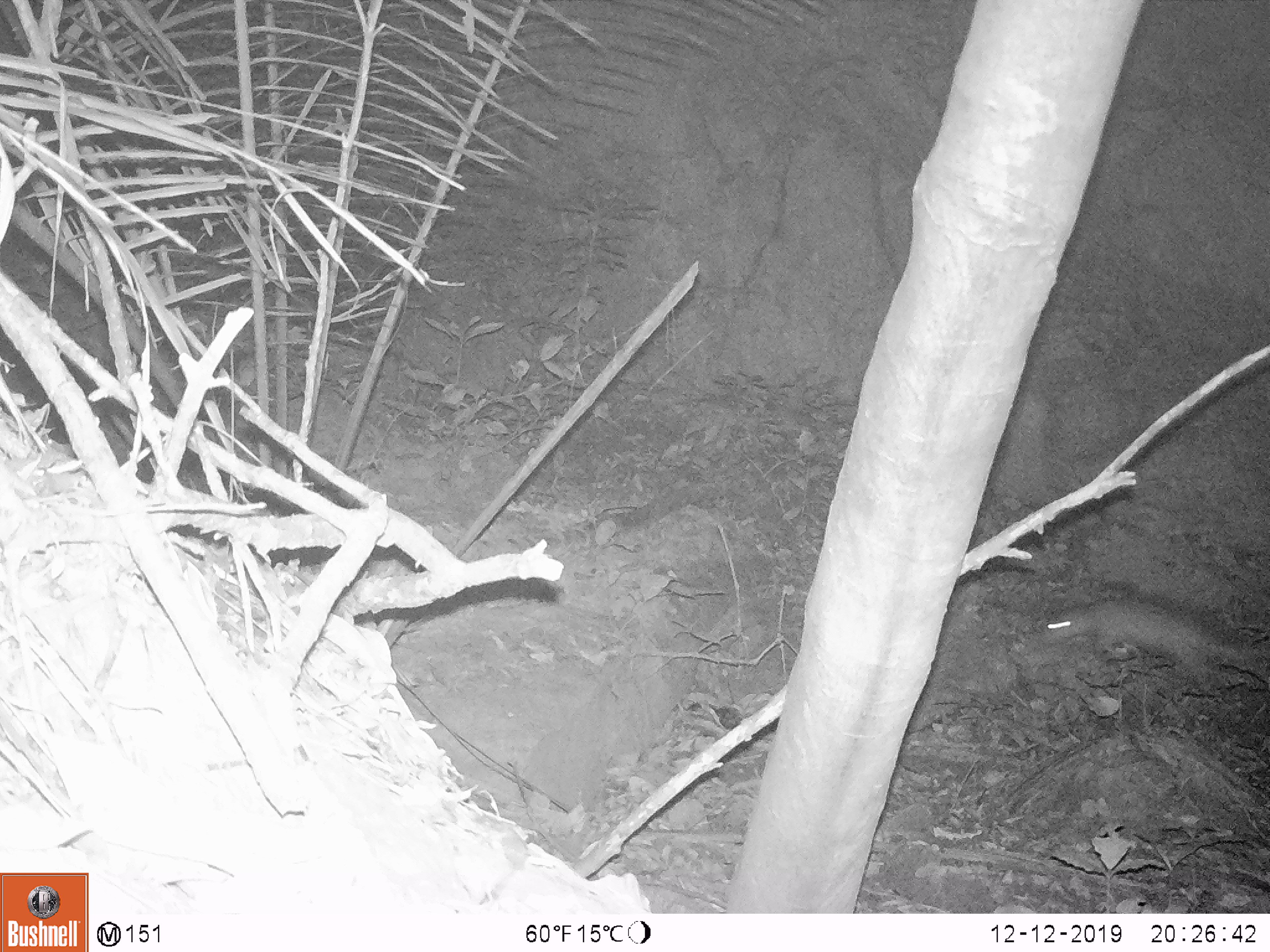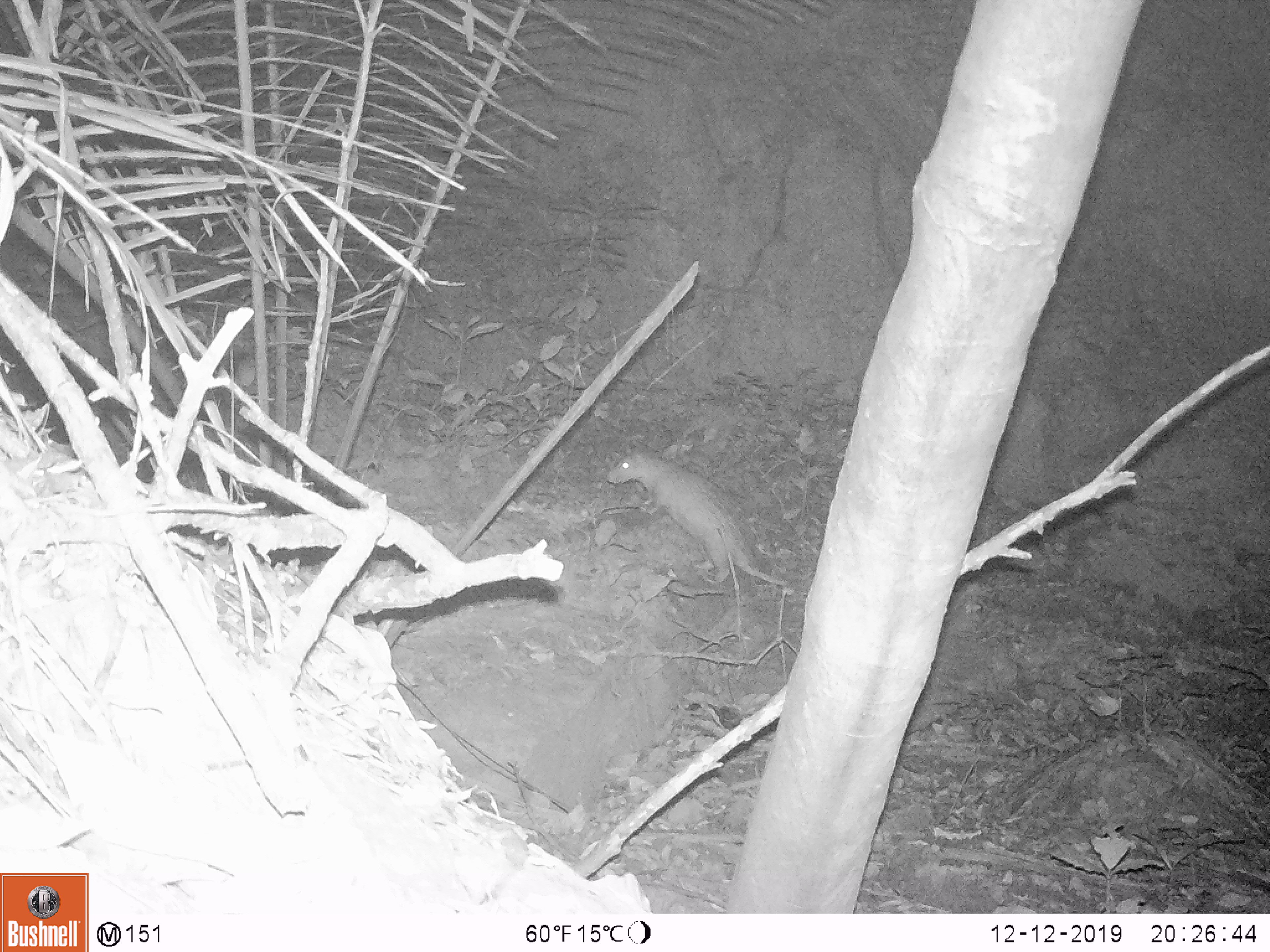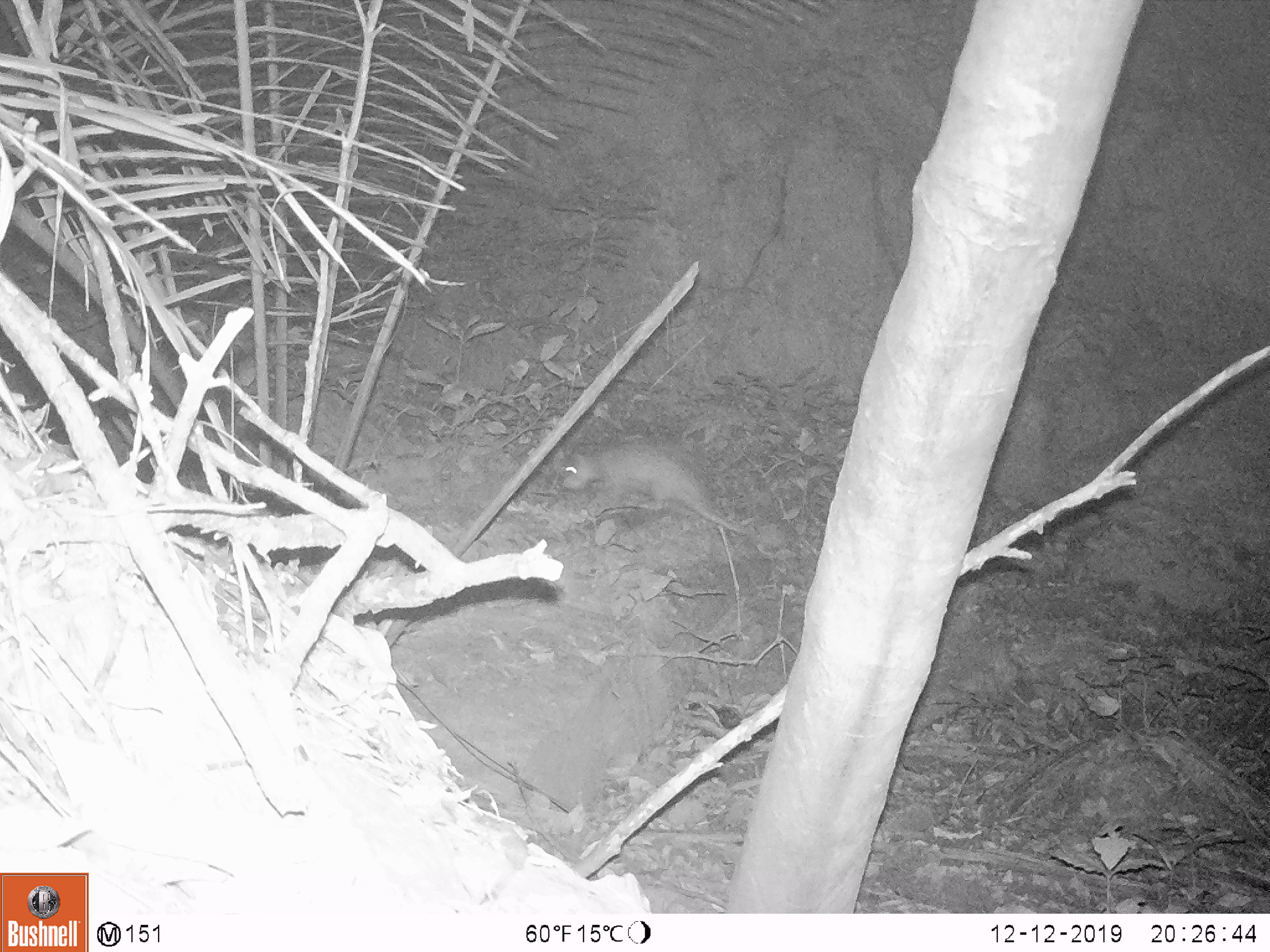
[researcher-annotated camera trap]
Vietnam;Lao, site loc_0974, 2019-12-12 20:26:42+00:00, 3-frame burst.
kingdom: Animalia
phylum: Chordata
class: Mammalia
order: Rodentia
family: Hystricidae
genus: Atherurus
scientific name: Atherurus macrourus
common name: asiatic brush-tailed porcupine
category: asiatic brush tailed porcupine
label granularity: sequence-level